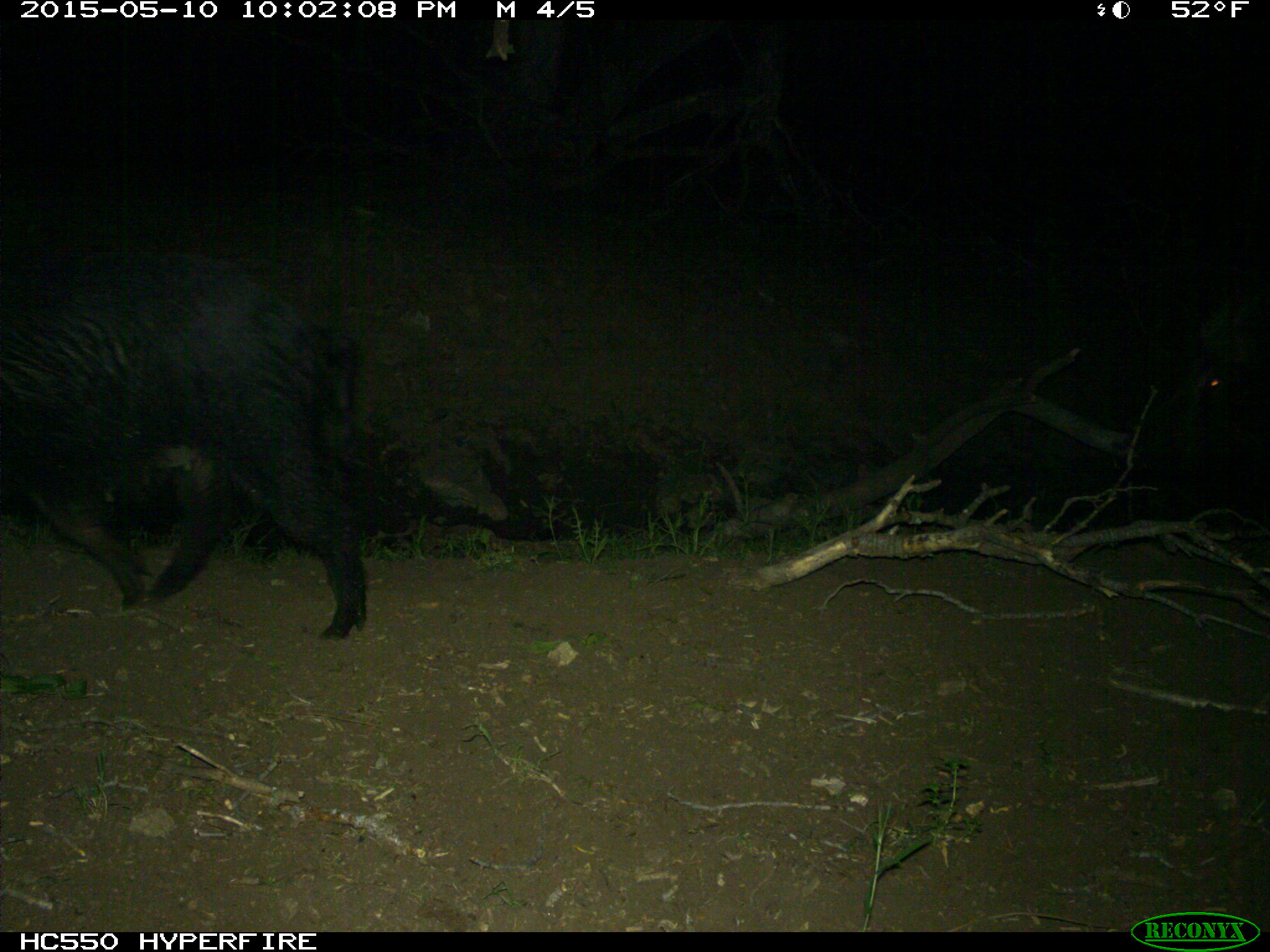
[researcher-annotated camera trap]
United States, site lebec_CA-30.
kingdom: Animalia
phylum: Chordata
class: Mammalia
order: Artiodactyla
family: Suidae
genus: Sus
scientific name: Sus scrofa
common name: wild boar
Sus scrofa (wild boar).